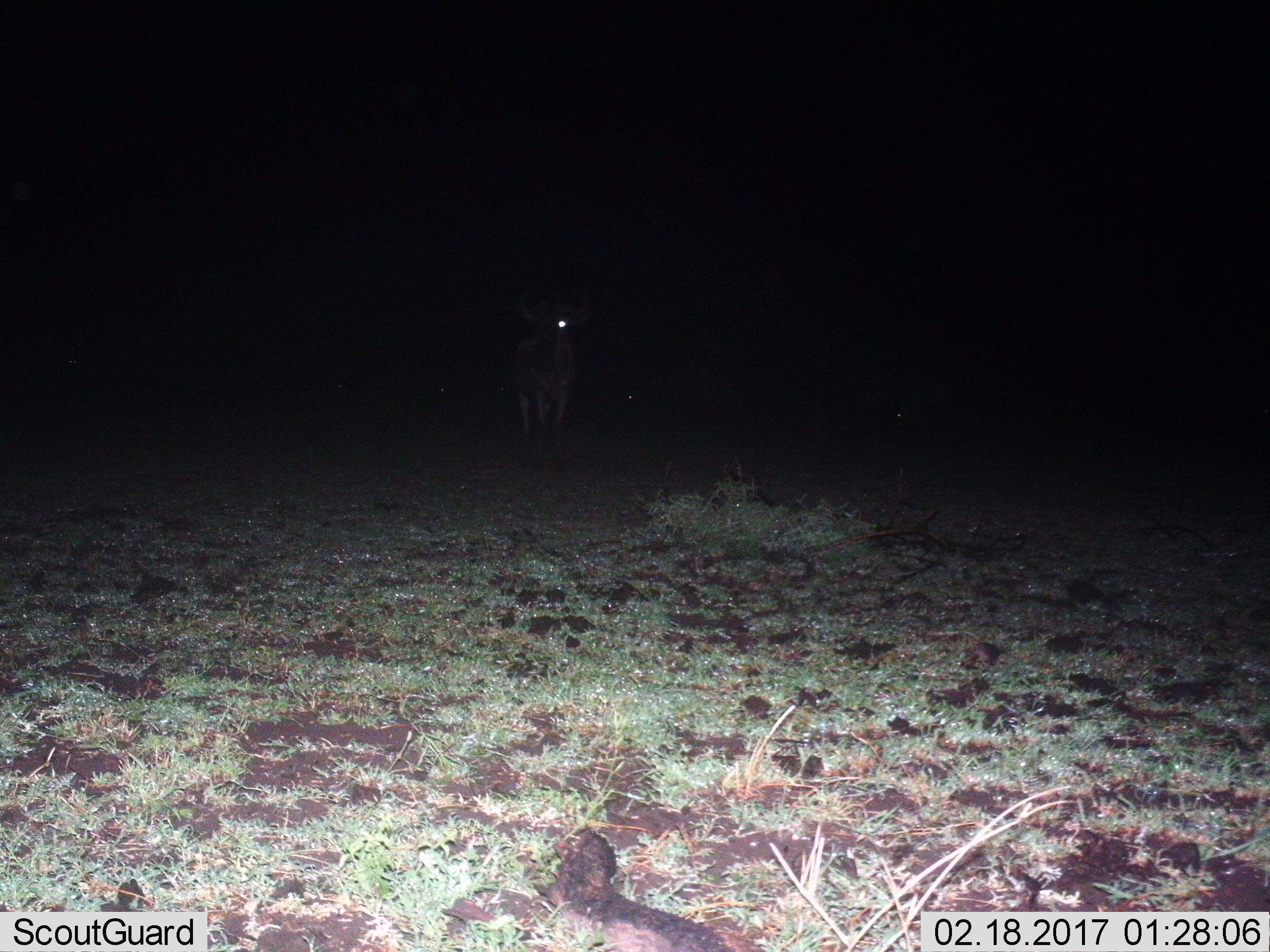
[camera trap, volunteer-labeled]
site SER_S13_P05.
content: unidentified animal